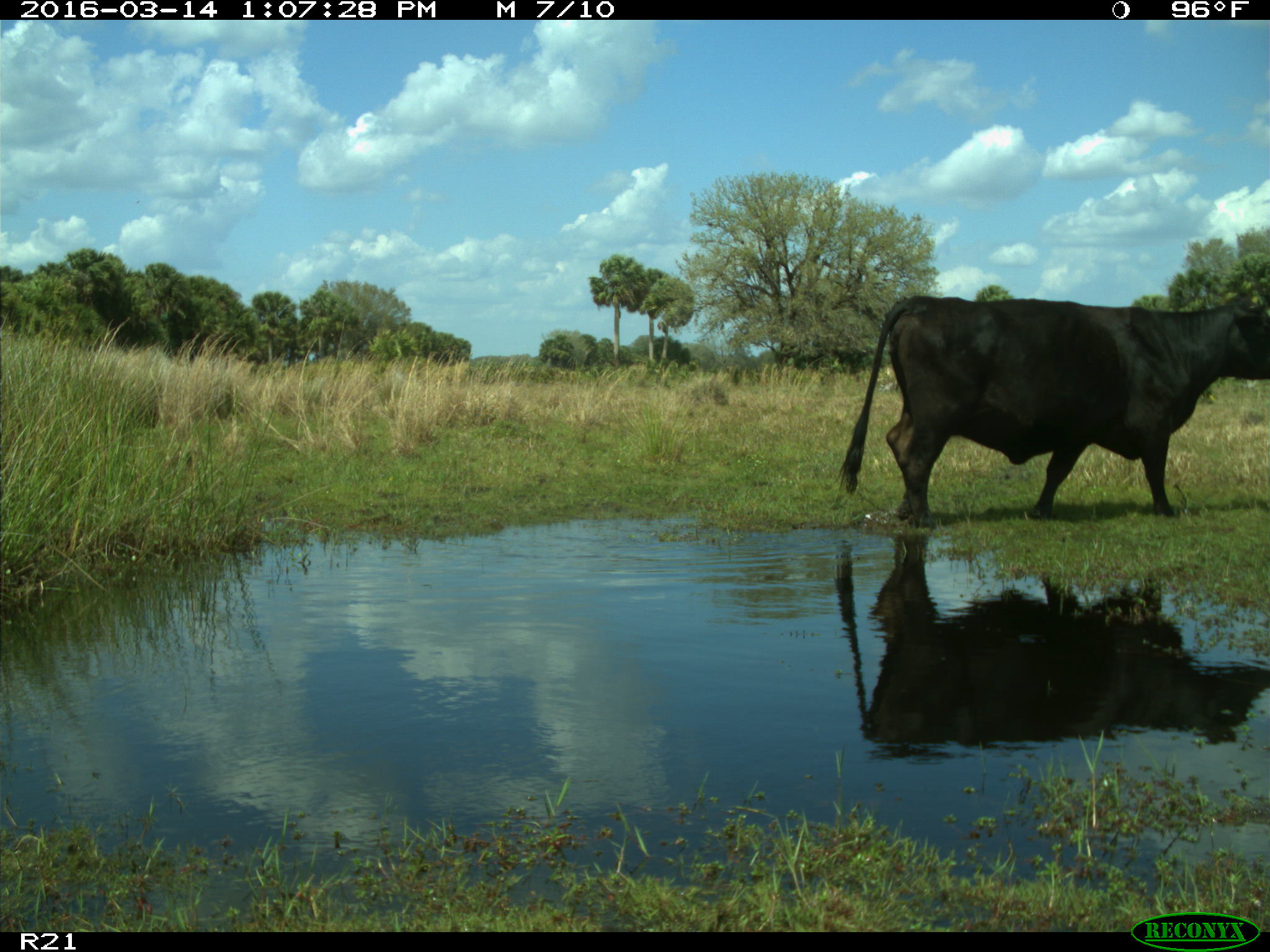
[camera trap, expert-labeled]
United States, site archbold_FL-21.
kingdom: Animalia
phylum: Chordata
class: Mammalia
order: Artiodactyla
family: Bovidae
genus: Bos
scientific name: Bos taurus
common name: domestic cow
Bos taurus (domestic cow).